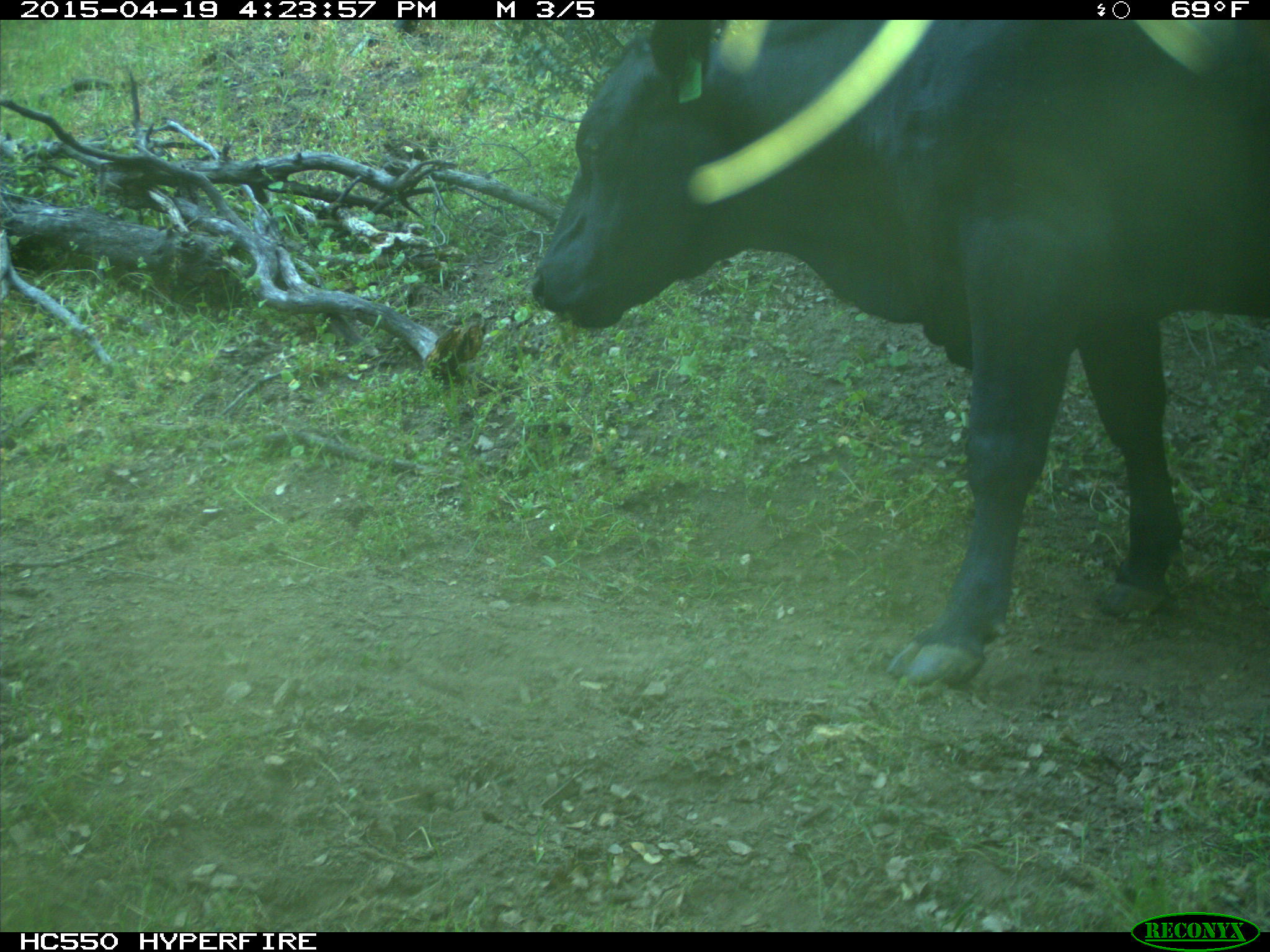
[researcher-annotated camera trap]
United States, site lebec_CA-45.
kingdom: Animalia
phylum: Chordata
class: Mammalia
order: Artiodactyla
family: Bovidae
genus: Bos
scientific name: Bos taurus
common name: domestic cow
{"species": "Bos taurus (domestic cow)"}